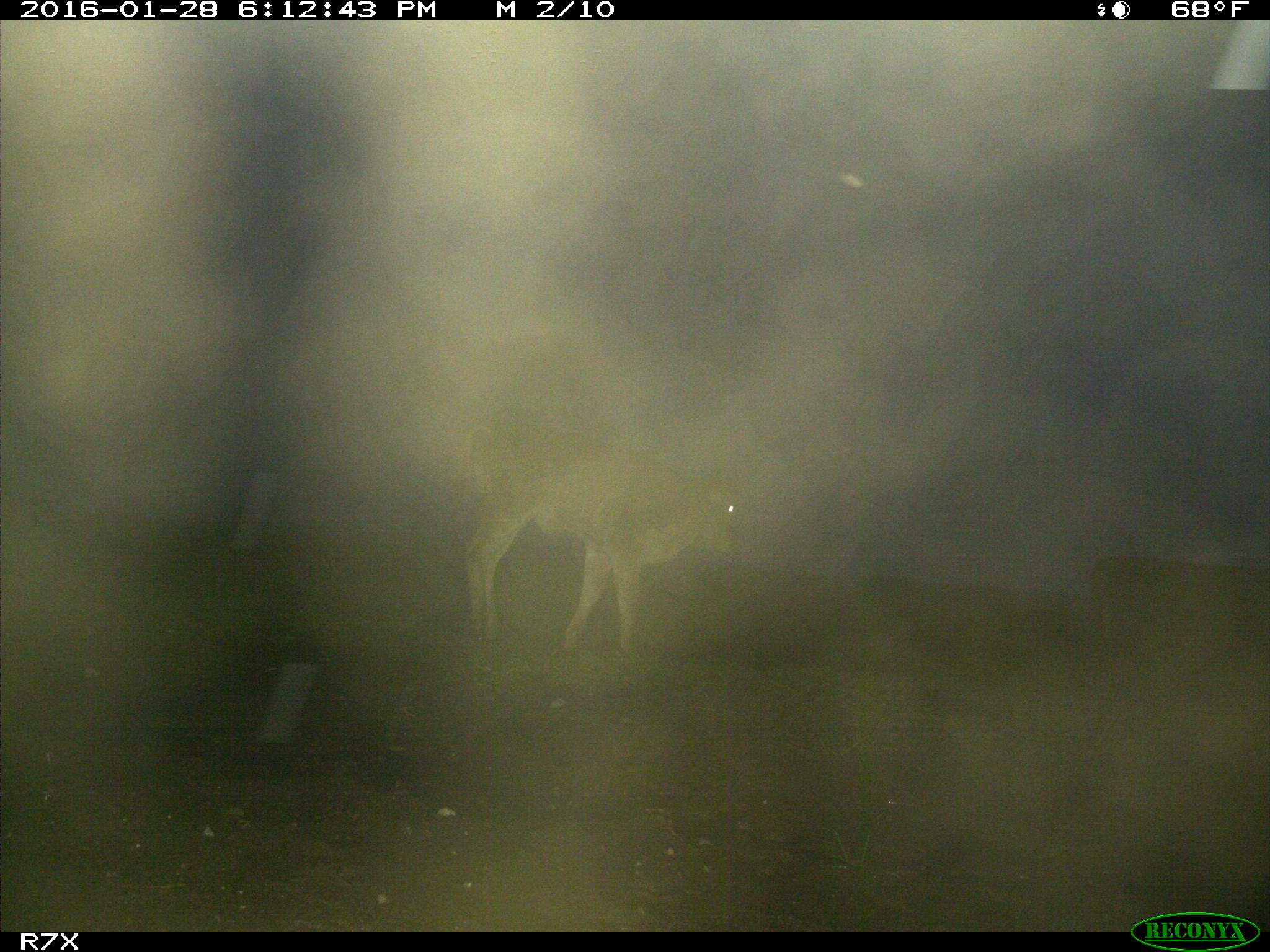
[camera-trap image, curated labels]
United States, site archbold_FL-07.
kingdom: Animalia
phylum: Chordata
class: Mammalia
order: Artiodactyla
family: Bovidae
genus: Bos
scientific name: Bos taurus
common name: domestic cow